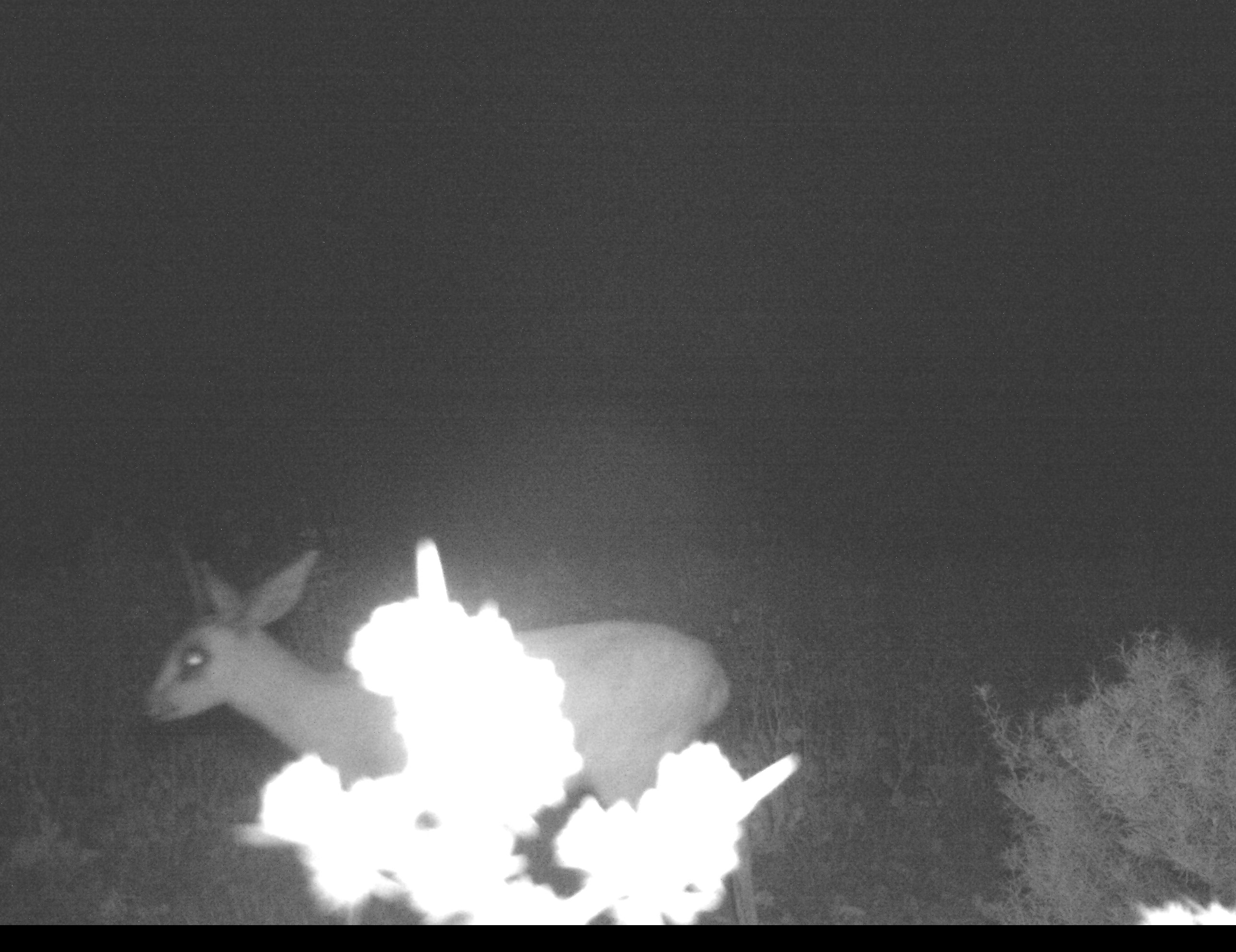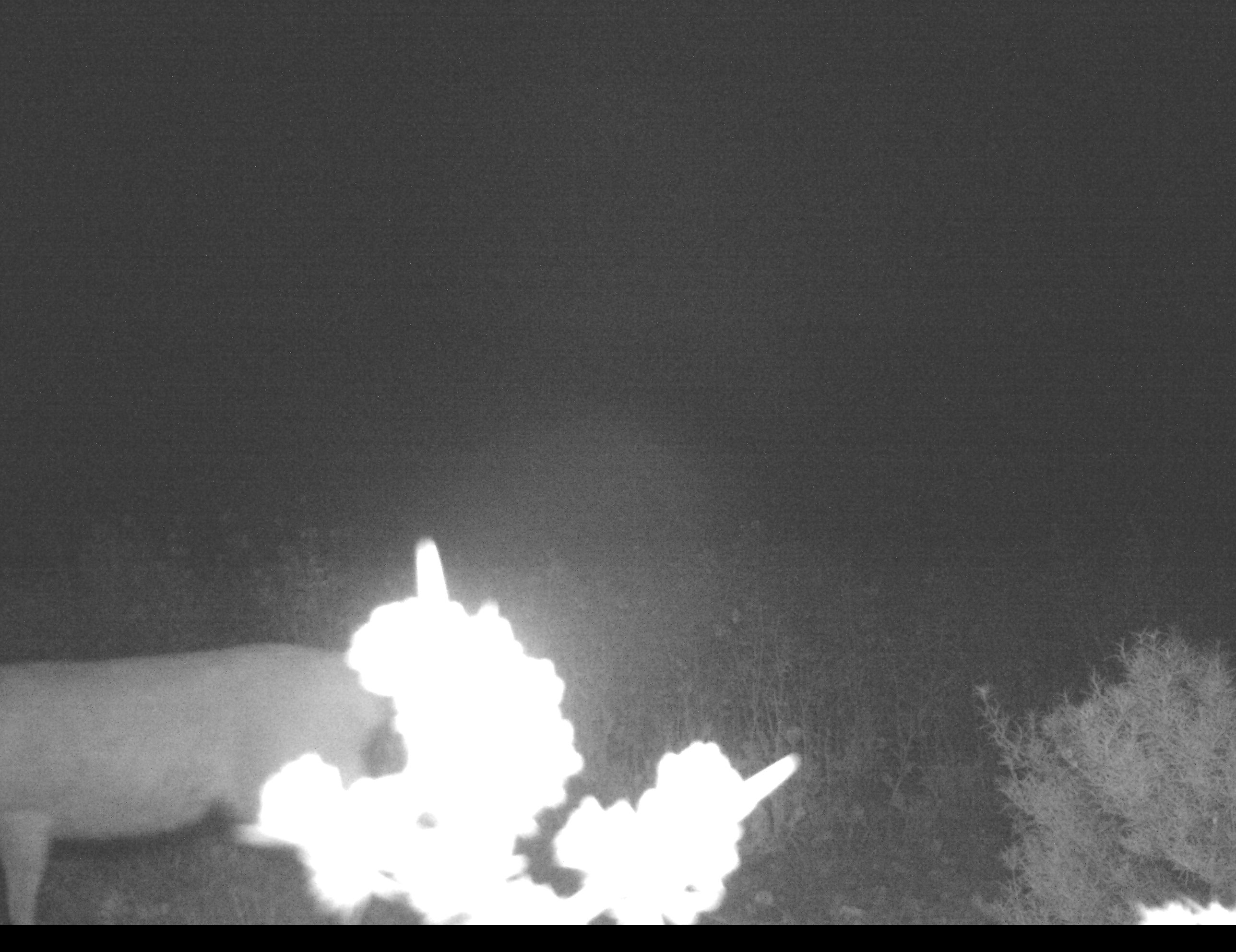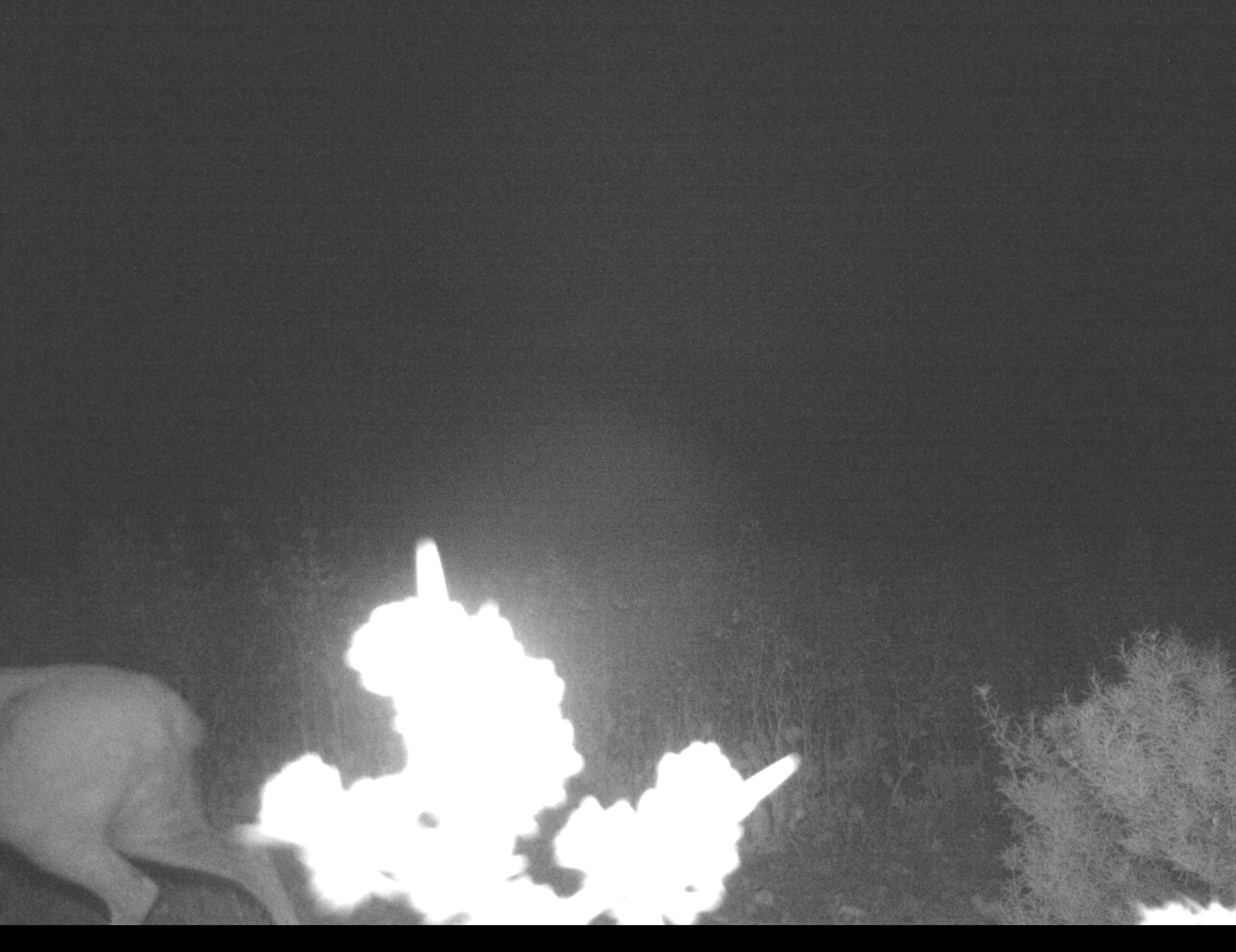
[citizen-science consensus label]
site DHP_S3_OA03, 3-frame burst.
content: unidentified animal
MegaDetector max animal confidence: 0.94